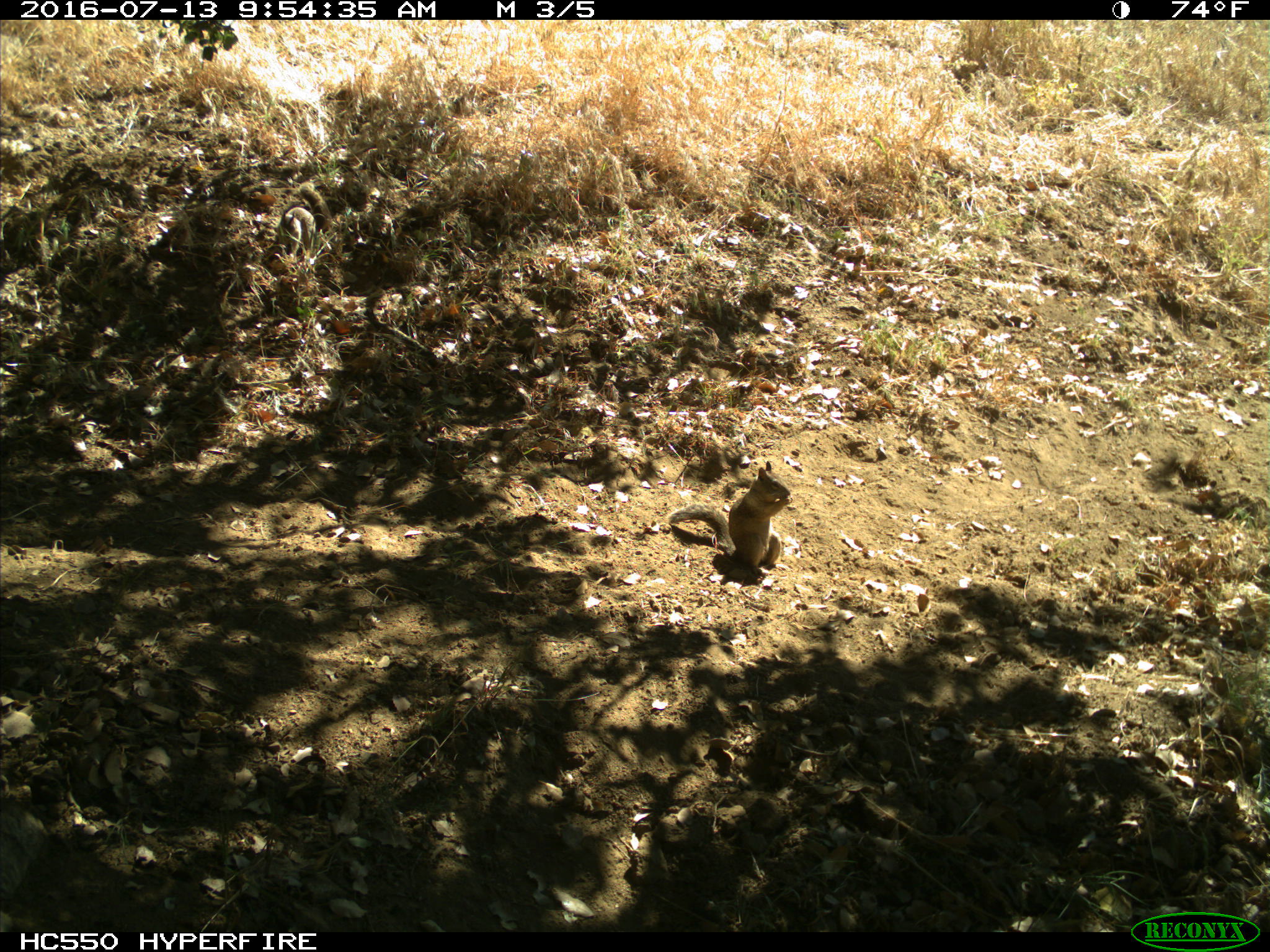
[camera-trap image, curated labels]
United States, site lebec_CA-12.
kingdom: Animalia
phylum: Chordata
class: Mammalia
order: Rodentia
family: Sciuridae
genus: Otospermophilus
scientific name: Otospermophilus beecheyi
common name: california ground squirrel